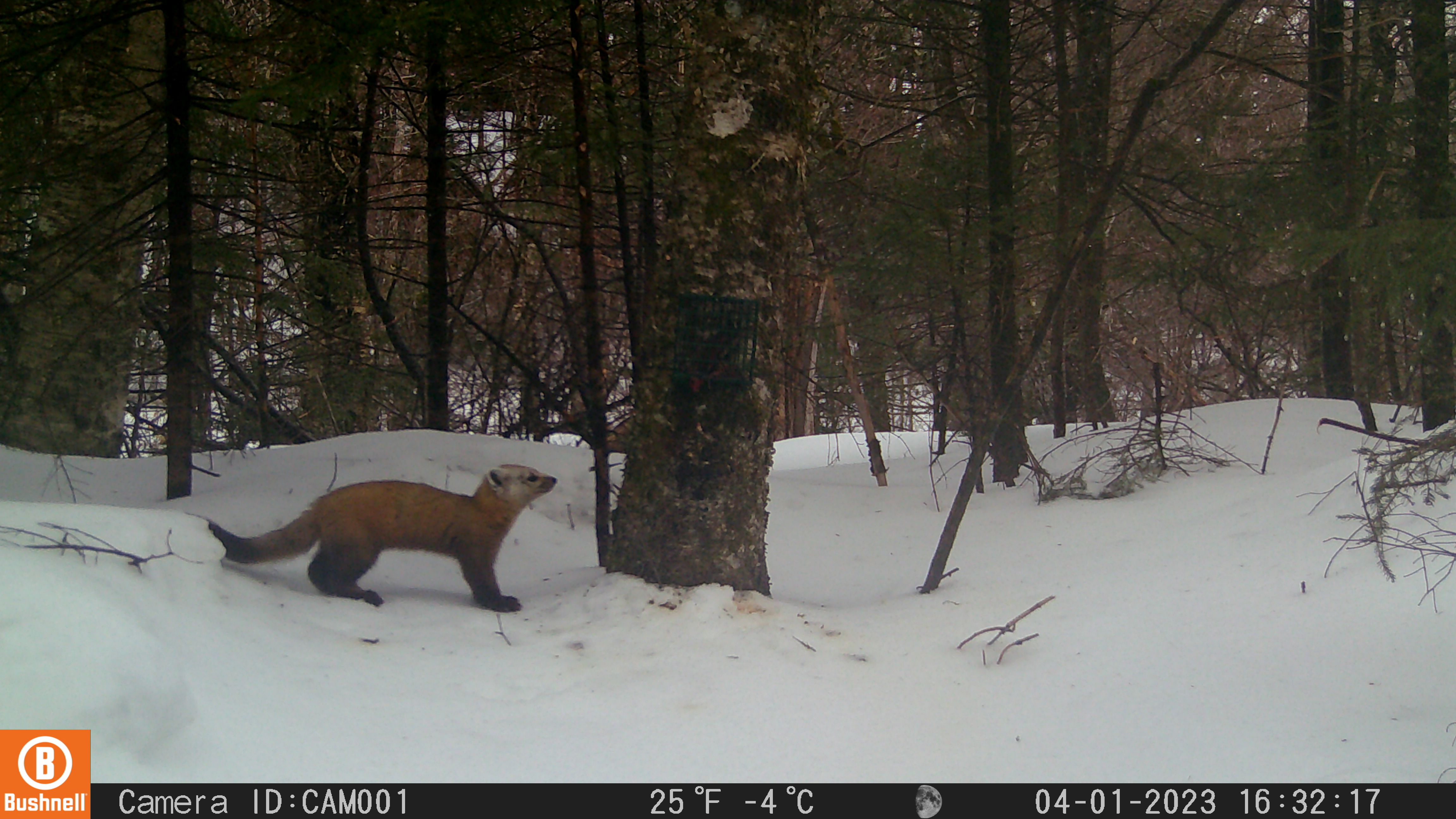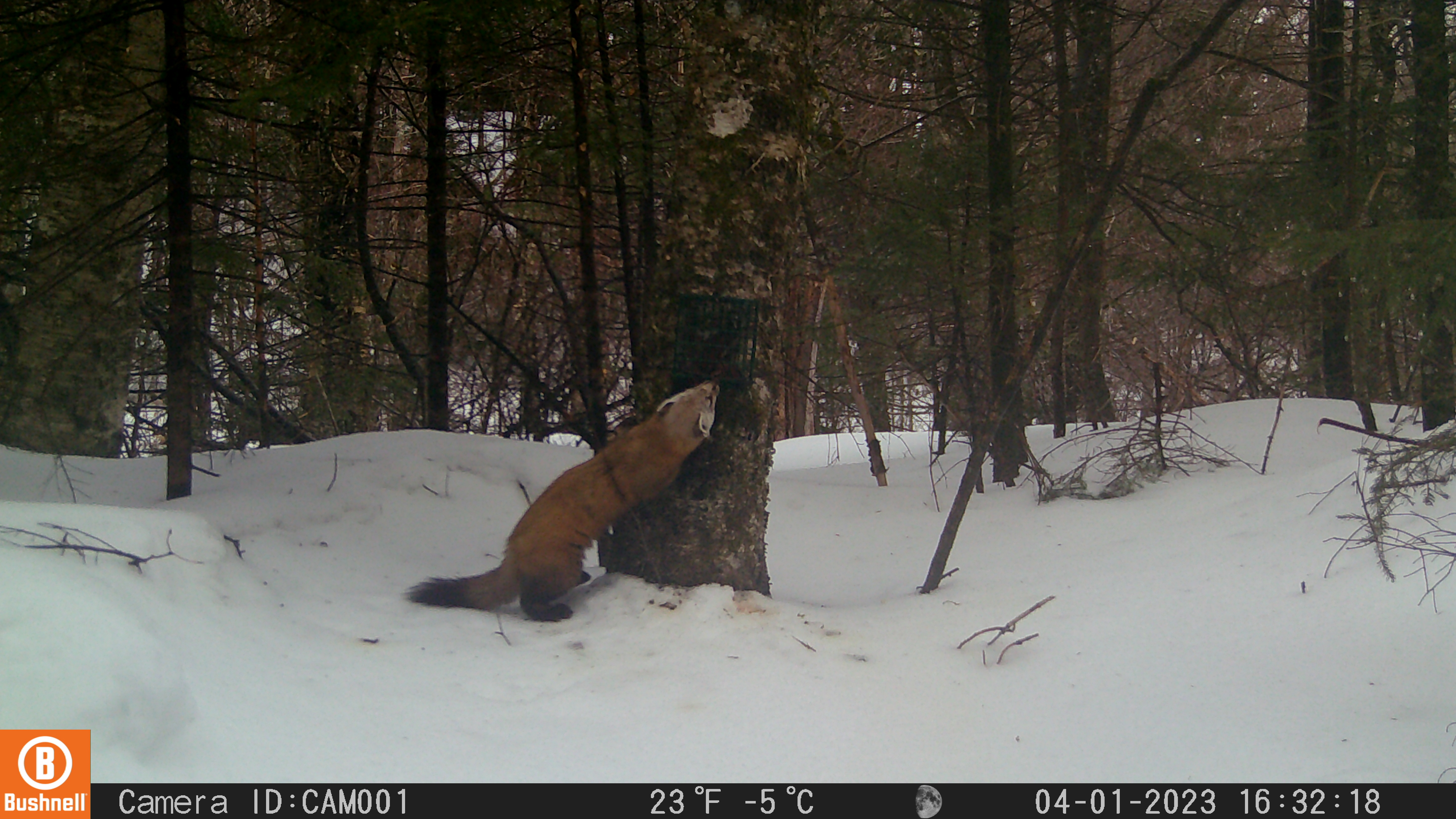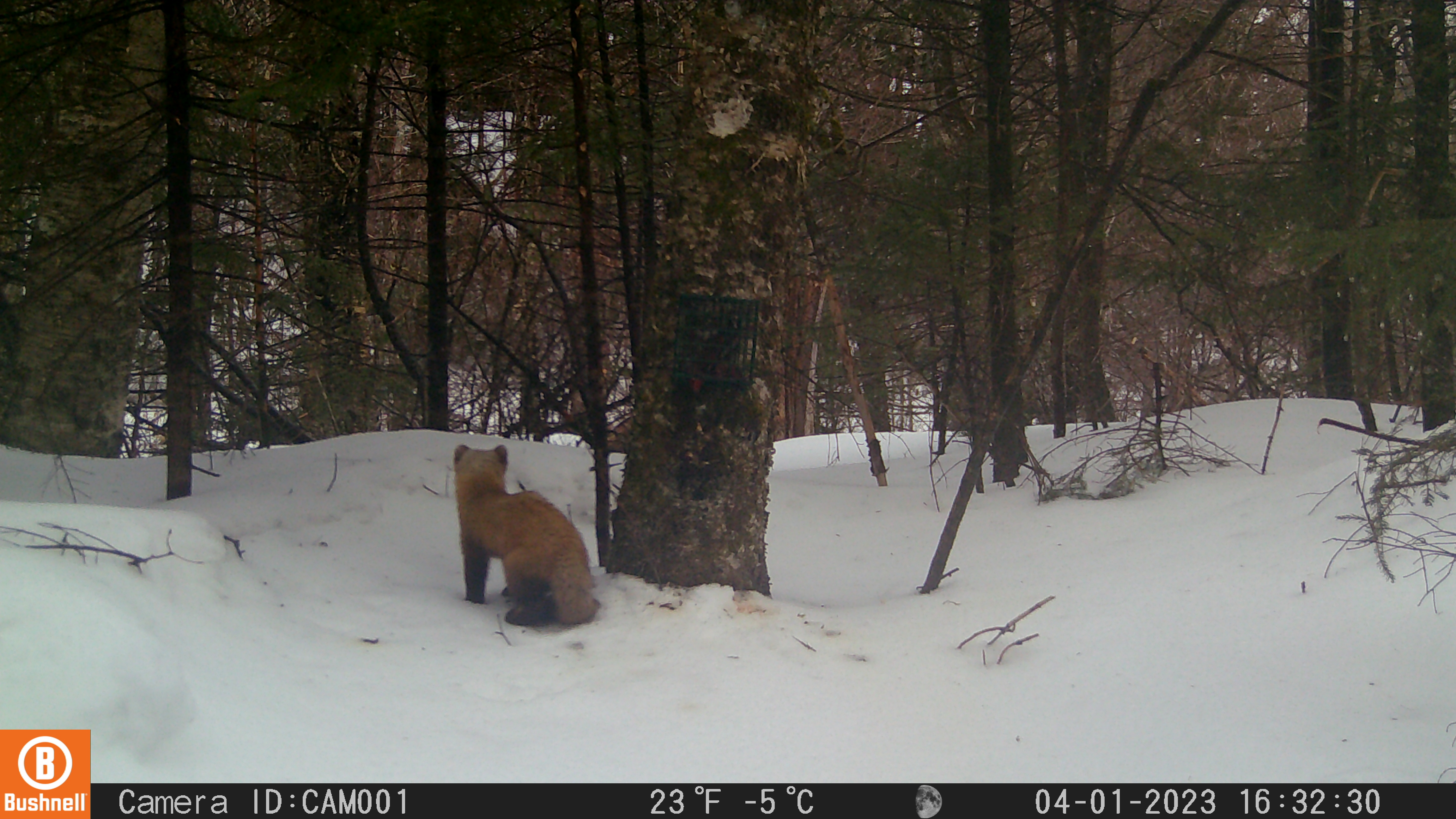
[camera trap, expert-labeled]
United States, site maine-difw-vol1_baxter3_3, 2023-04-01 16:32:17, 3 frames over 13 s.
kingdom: Animalia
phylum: Chordata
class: Mammalia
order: Carnivora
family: Mustelidae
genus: Martes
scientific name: Martes americana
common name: american marten